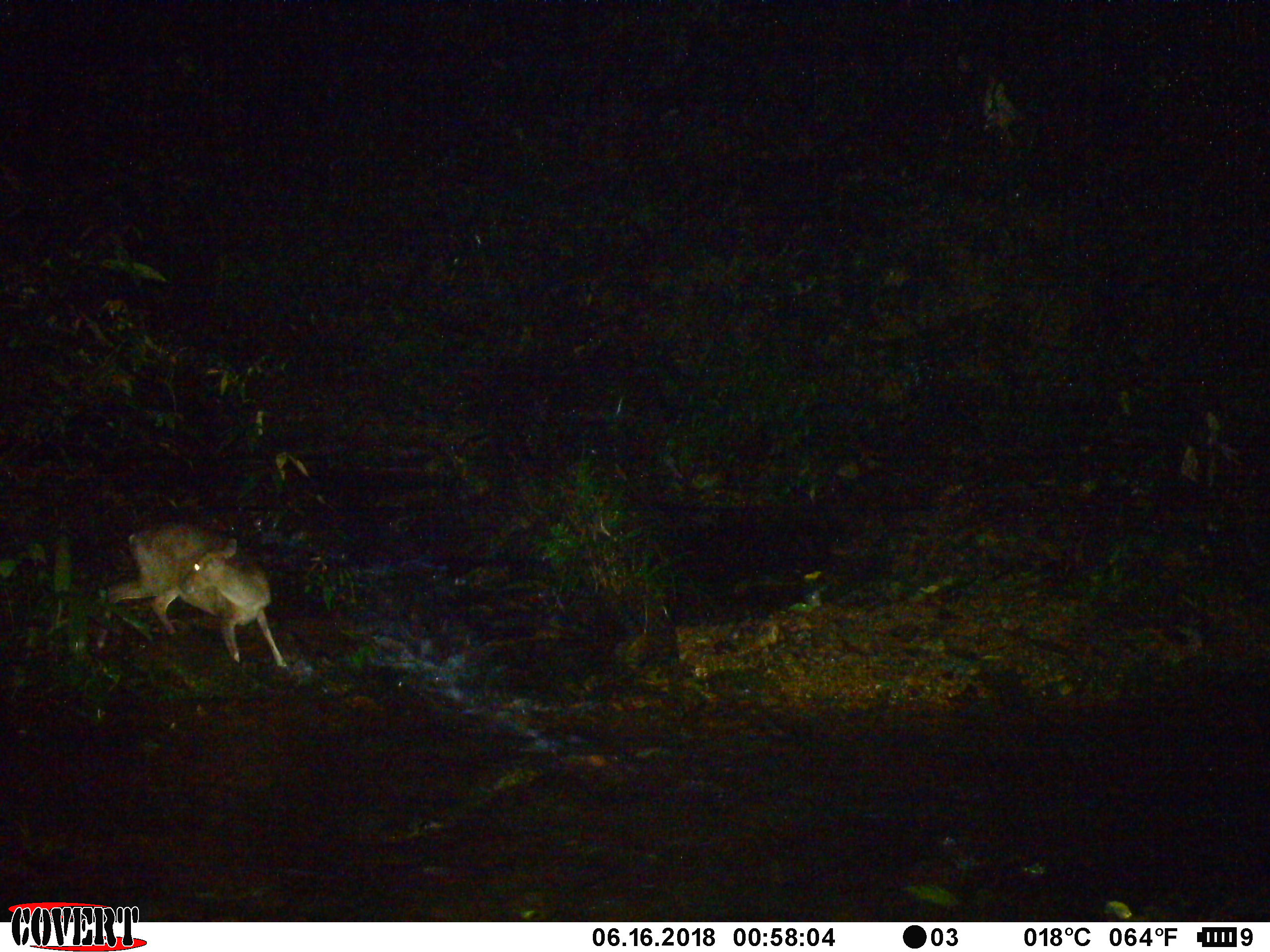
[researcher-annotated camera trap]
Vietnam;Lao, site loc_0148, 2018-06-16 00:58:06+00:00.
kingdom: Animalia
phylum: Chordata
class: Mammalia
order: Artiodactyla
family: Cervidae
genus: Muntiacus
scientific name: Muntiacus rooseveltorum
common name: roosevelt's muntjac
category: roosevelts muntjac group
Roosevelts muntjac group (roosevelt's muntjac) (Muntiacus rooseveltorum). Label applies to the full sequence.